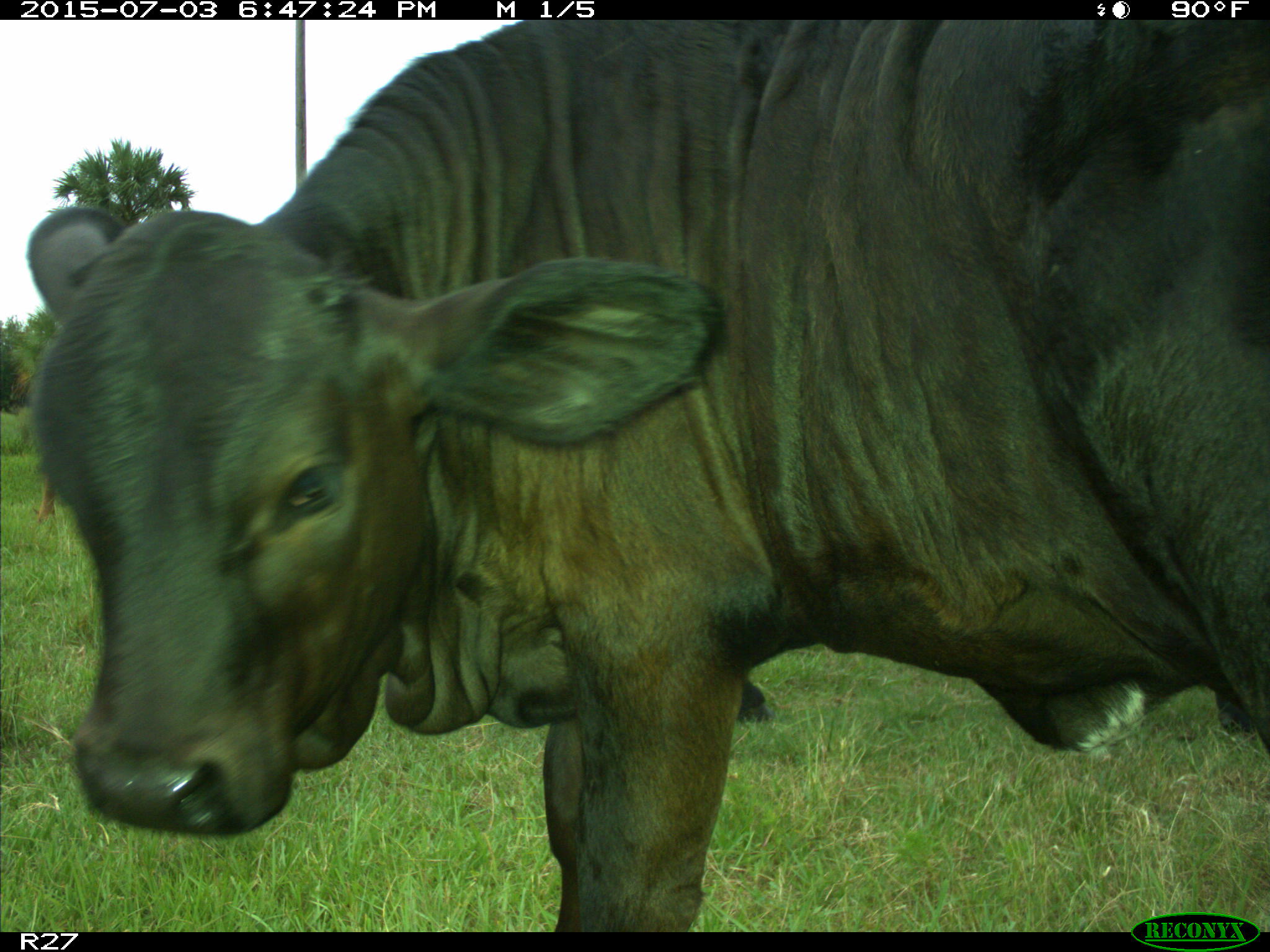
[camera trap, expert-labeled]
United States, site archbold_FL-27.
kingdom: Animalia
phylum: Chordata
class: Mammalia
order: Artiodactyla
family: Bovidae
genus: Bos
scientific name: Bos taurus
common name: domestic cow